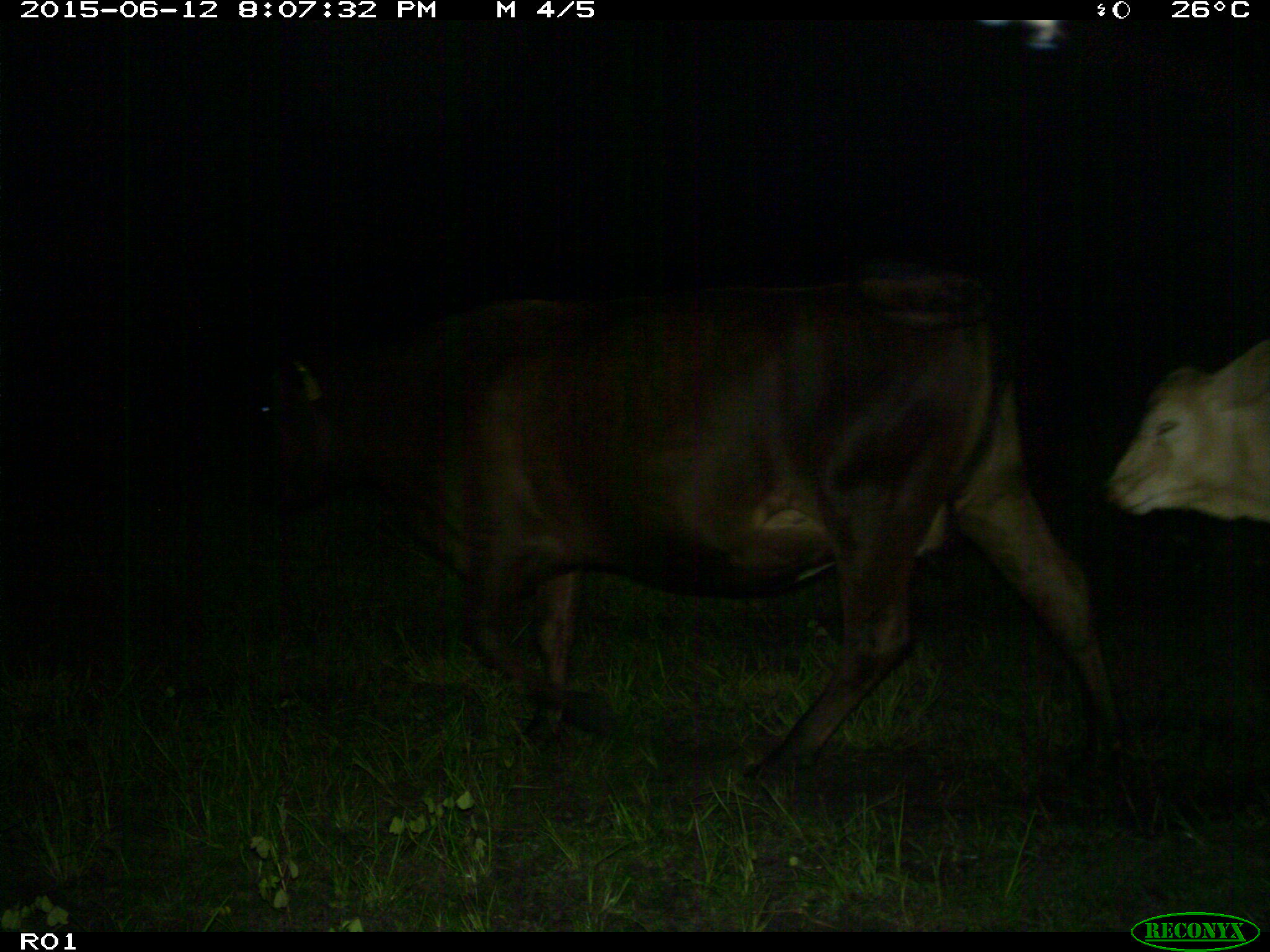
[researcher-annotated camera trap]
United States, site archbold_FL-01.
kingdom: Animalia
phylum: Chordata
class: Mammalia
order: Artiodactyla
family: Bovidae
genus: Bos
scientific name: Bos taurus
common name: domestic cow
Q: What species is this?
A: Bos taurus (domestic cow).